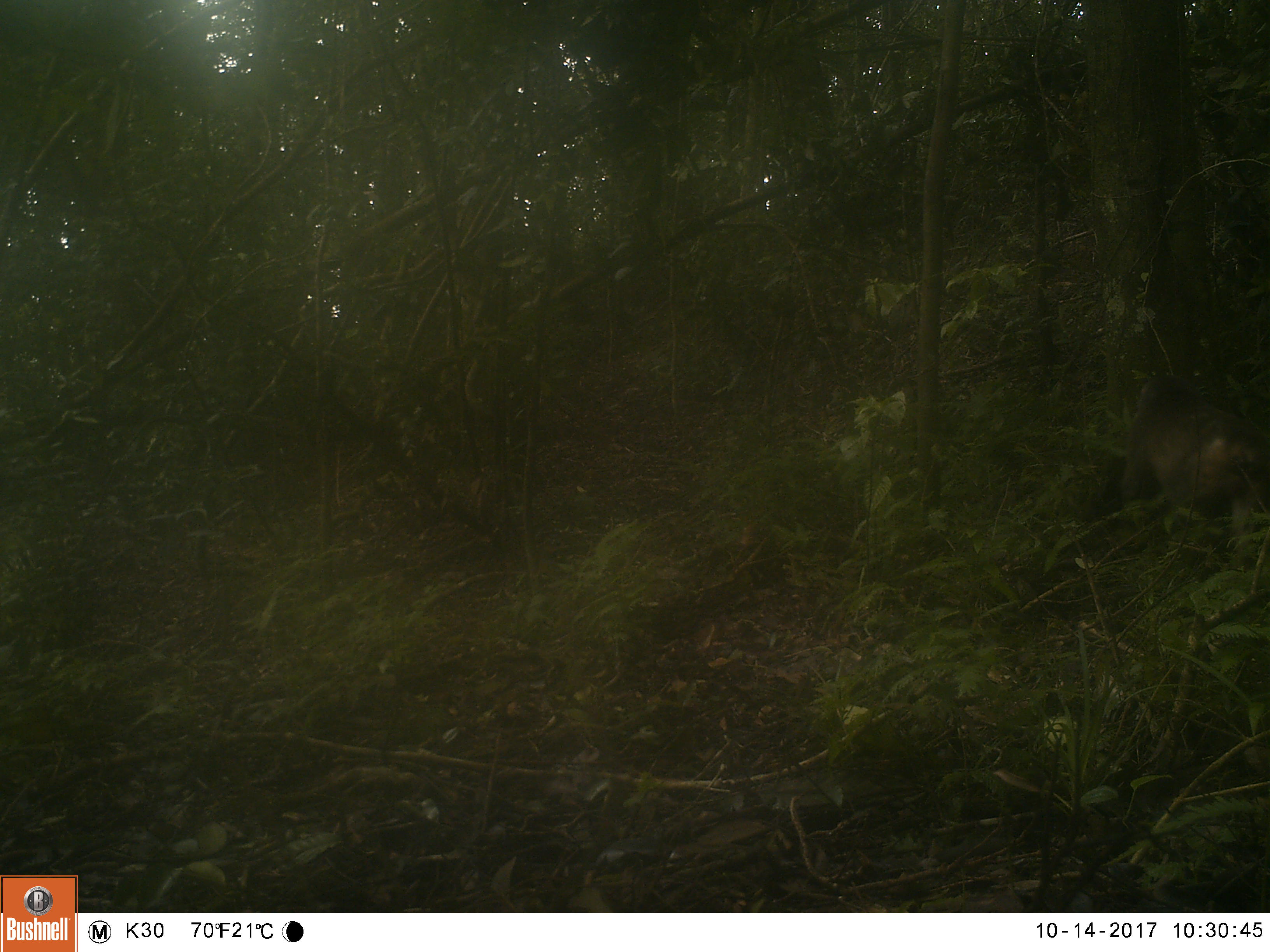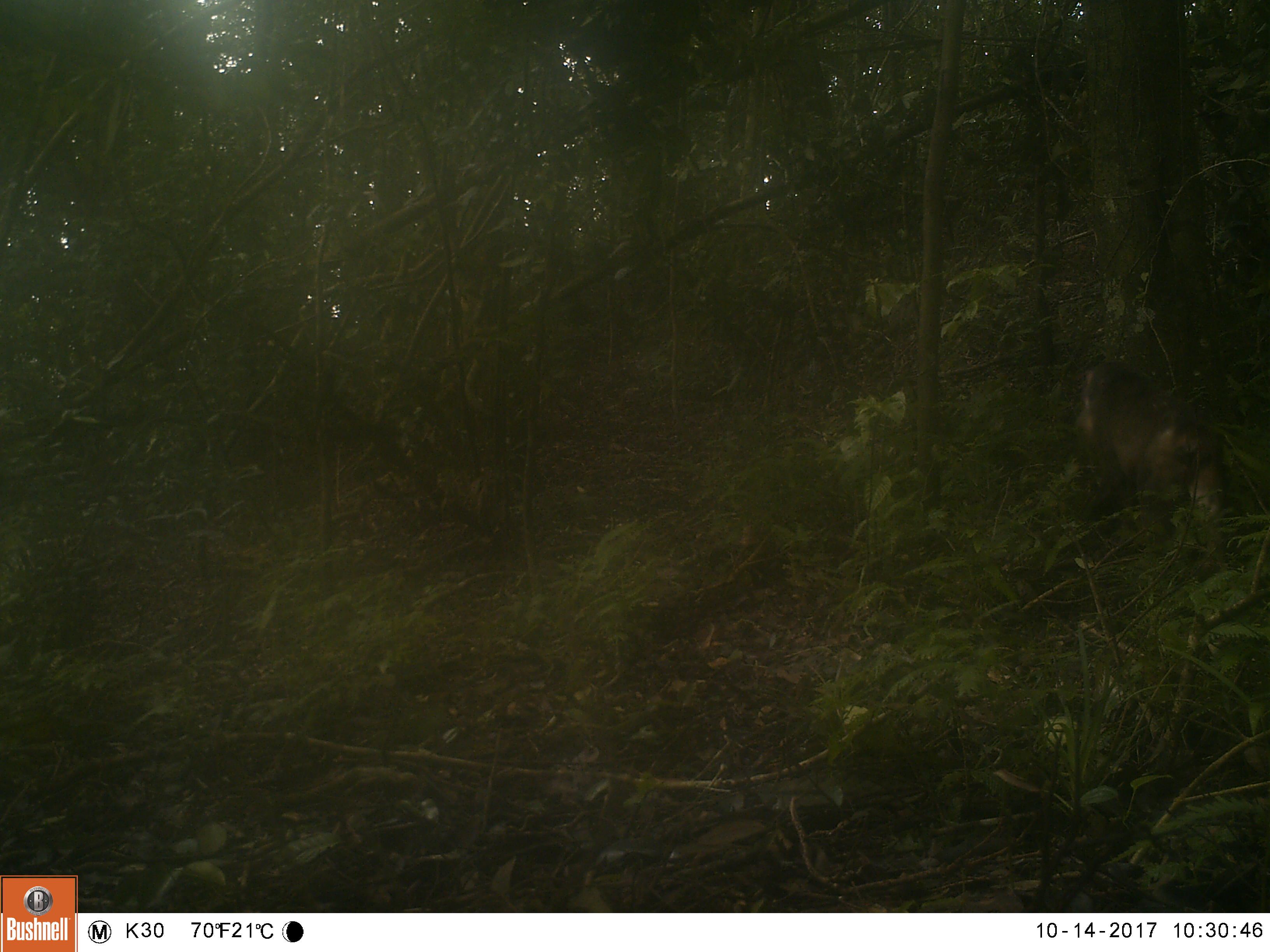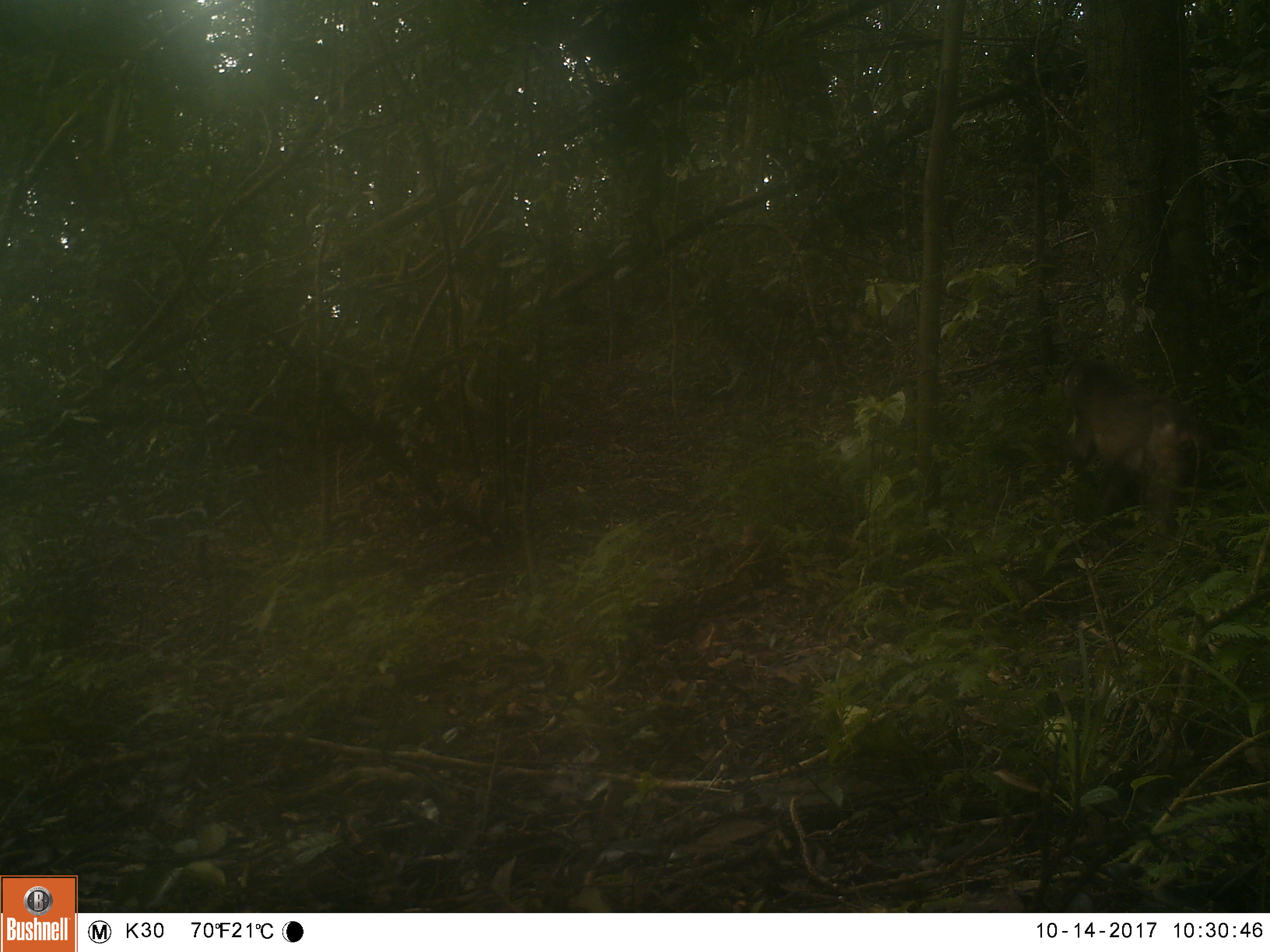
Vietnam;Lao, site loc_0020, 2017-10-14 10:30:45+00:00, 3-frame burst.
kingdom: Animalia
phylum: Chordata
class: Mammalia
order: Primates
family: Cercopithecidae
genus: Macaca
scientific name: Macaca arctoides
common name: stump-tailed macaque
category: stump tailed macaque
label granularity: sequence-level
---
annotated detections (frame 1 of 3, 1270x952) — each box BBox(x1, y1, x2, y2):
stump tailed macaque: BBox(1119, 374, 1270, 573)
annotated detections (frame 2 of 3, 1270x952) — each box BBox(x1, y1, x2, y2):
stump tailed macaque: BBox(1075, 360, 1228, 566)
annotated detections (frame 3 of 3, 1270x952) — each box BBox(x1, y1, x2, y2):
stump tailed macaque: BBox(1062, 358, 1218, 560)